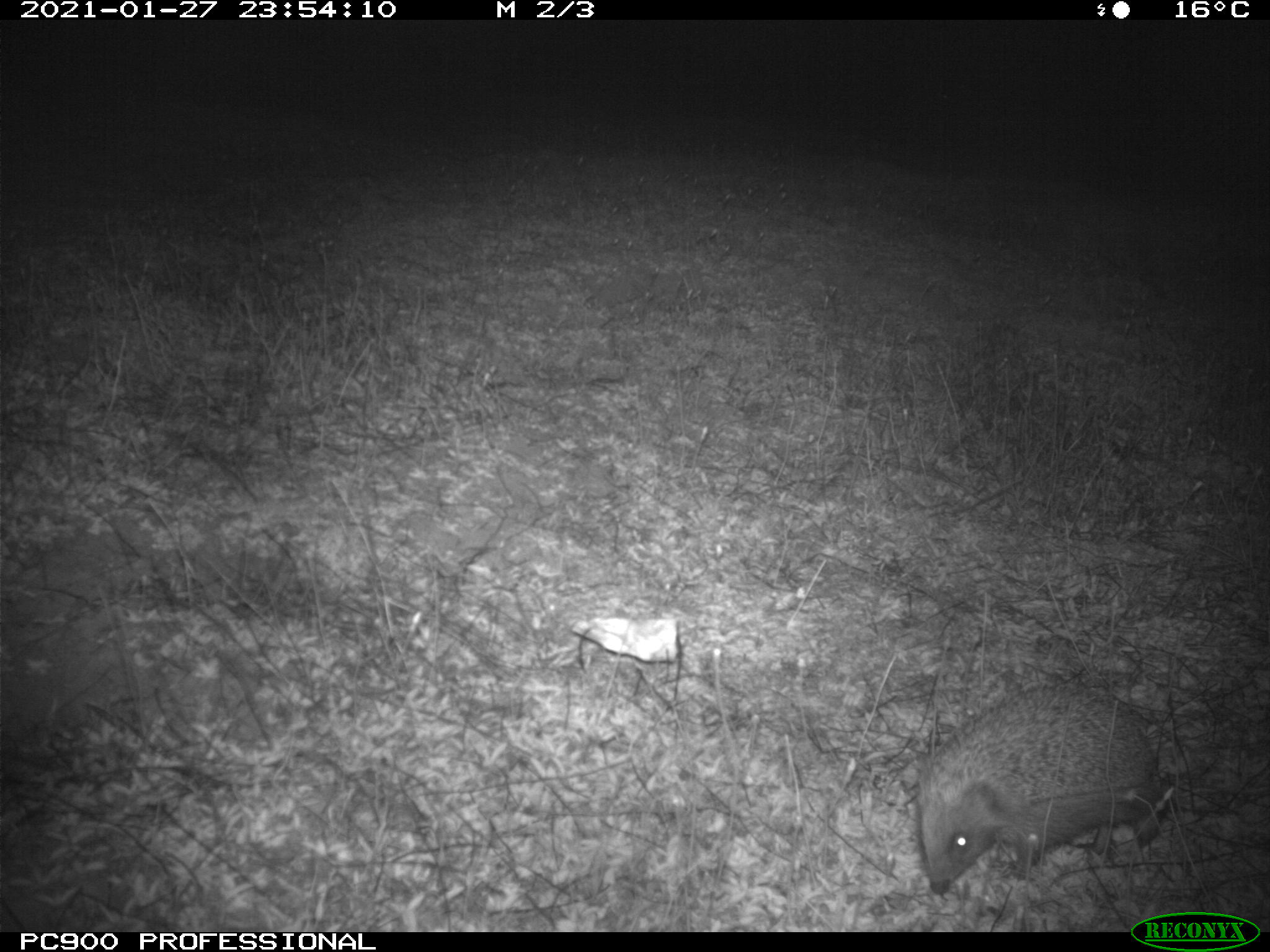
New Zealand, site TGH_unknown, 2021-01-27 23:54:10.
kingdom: Animalia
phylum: Chordata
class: Mammalia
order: Eulipotyphla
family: Erinaceidae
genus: Erinaceus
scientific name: Erinaceus europaeus europaeus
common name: european hedgehog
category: hedgehog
Hedgehog (european hedgehog) (Erinaceus europaeus europaeus).